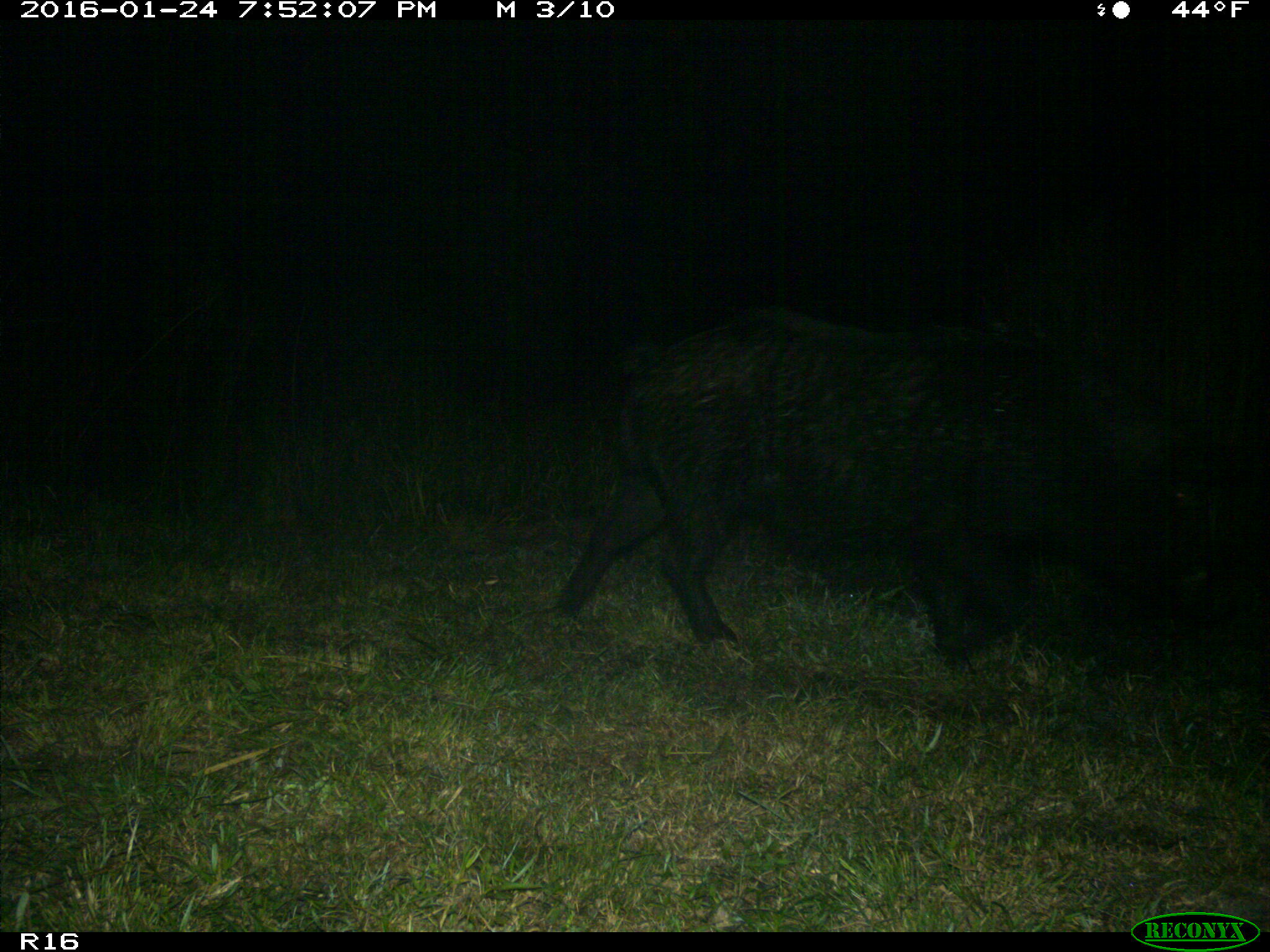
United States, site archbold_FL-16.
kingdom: Animalia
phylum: Chordata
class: Mammalia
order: Artiodactyla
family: Suidae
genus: Sus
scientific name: Sus scrofa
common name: wild boar